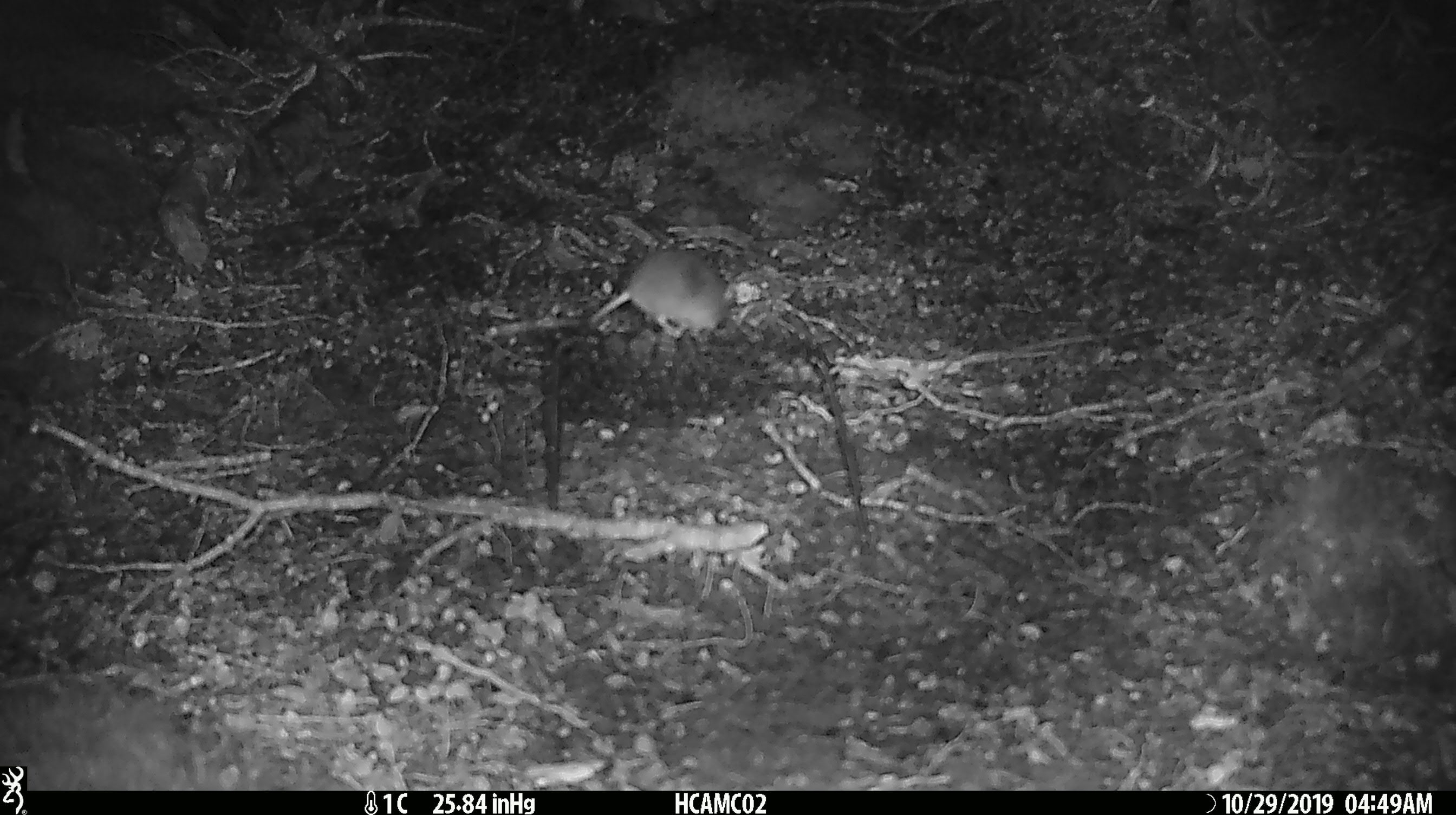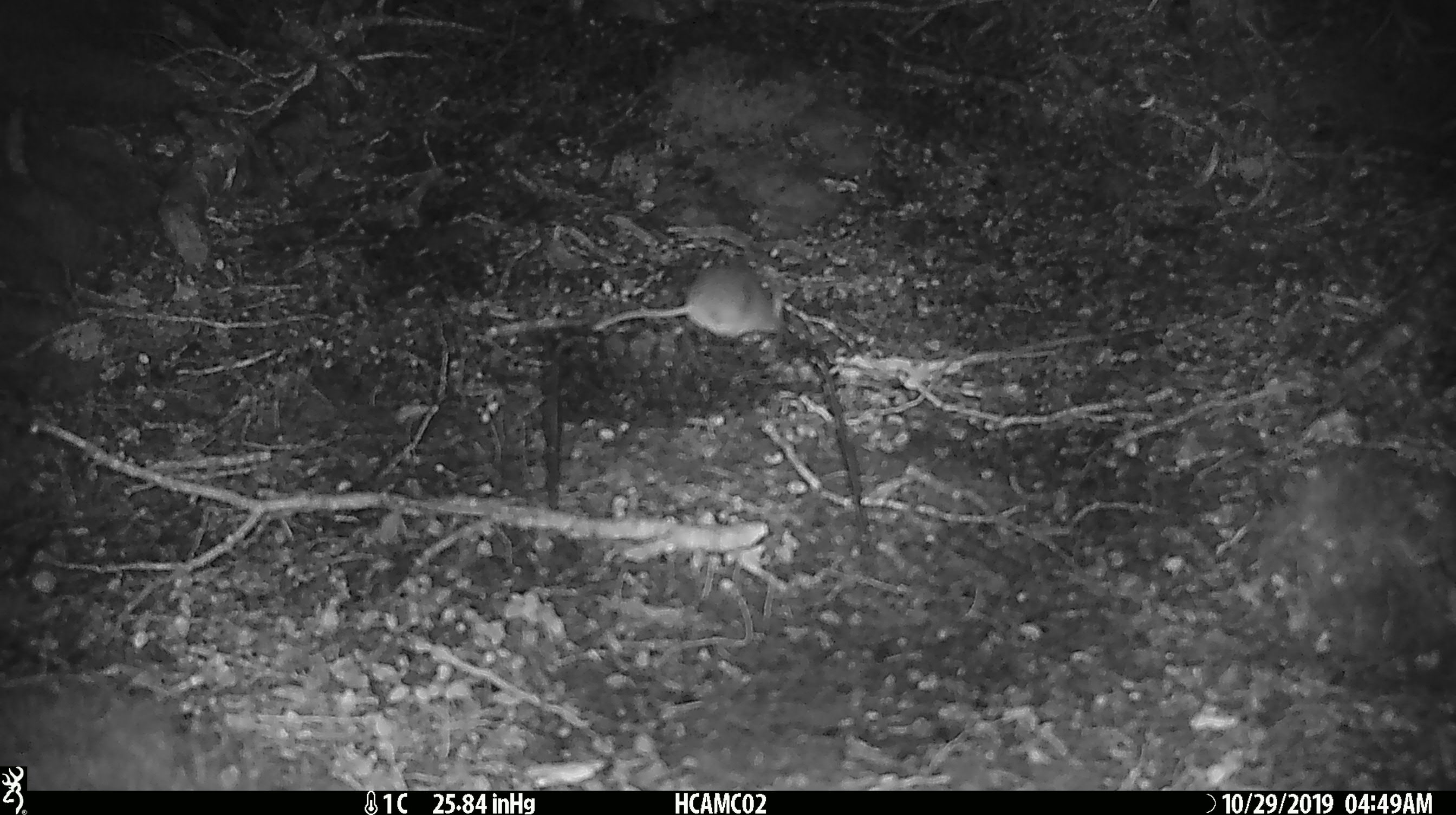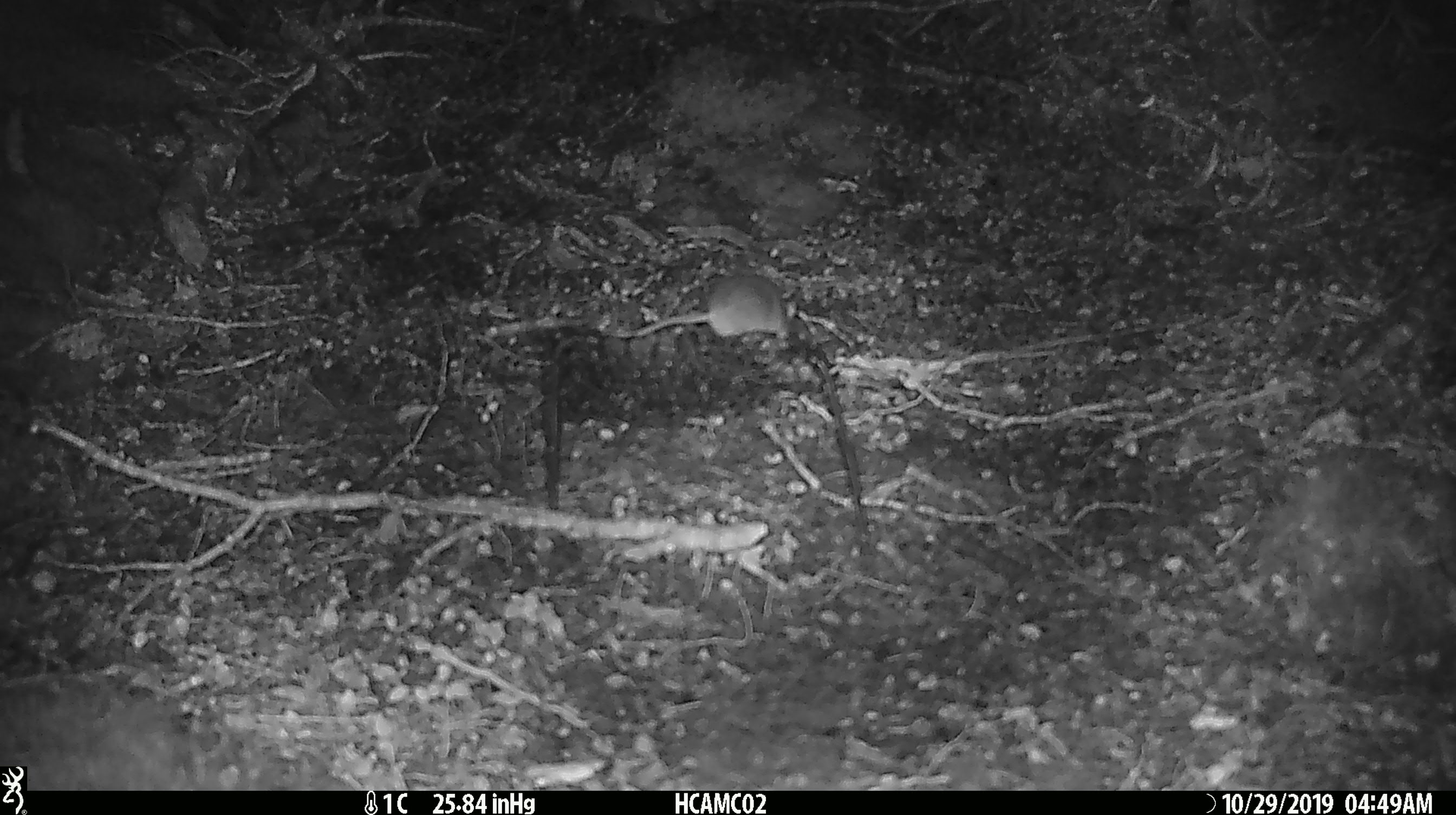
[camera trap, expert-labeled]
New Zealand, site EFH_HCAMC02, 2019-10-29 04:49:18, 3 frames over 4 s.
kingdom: Animalia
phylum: Chordata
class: Mammalia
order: Rodentia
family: Muridae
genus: Mus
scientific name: Mus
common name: mouse